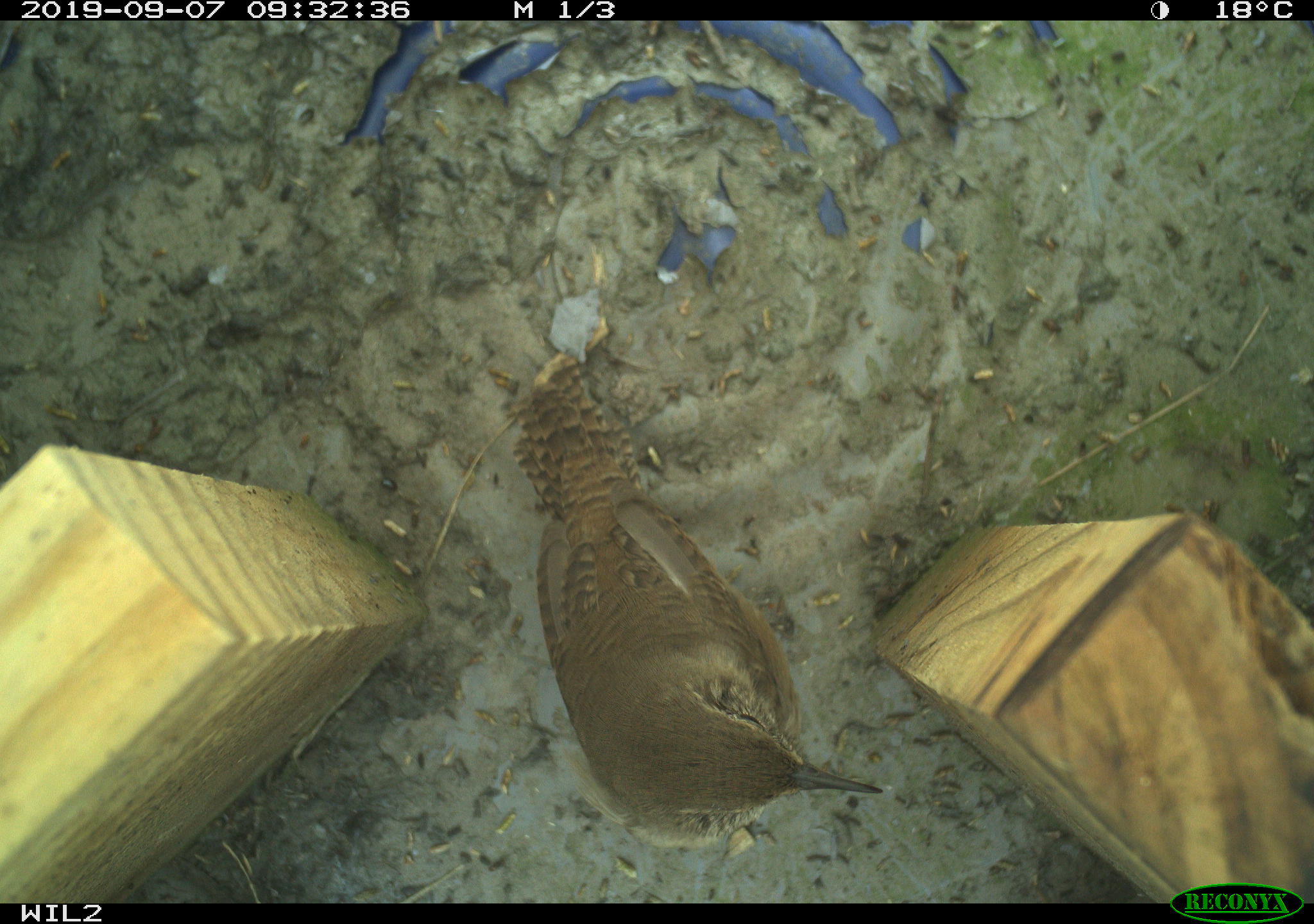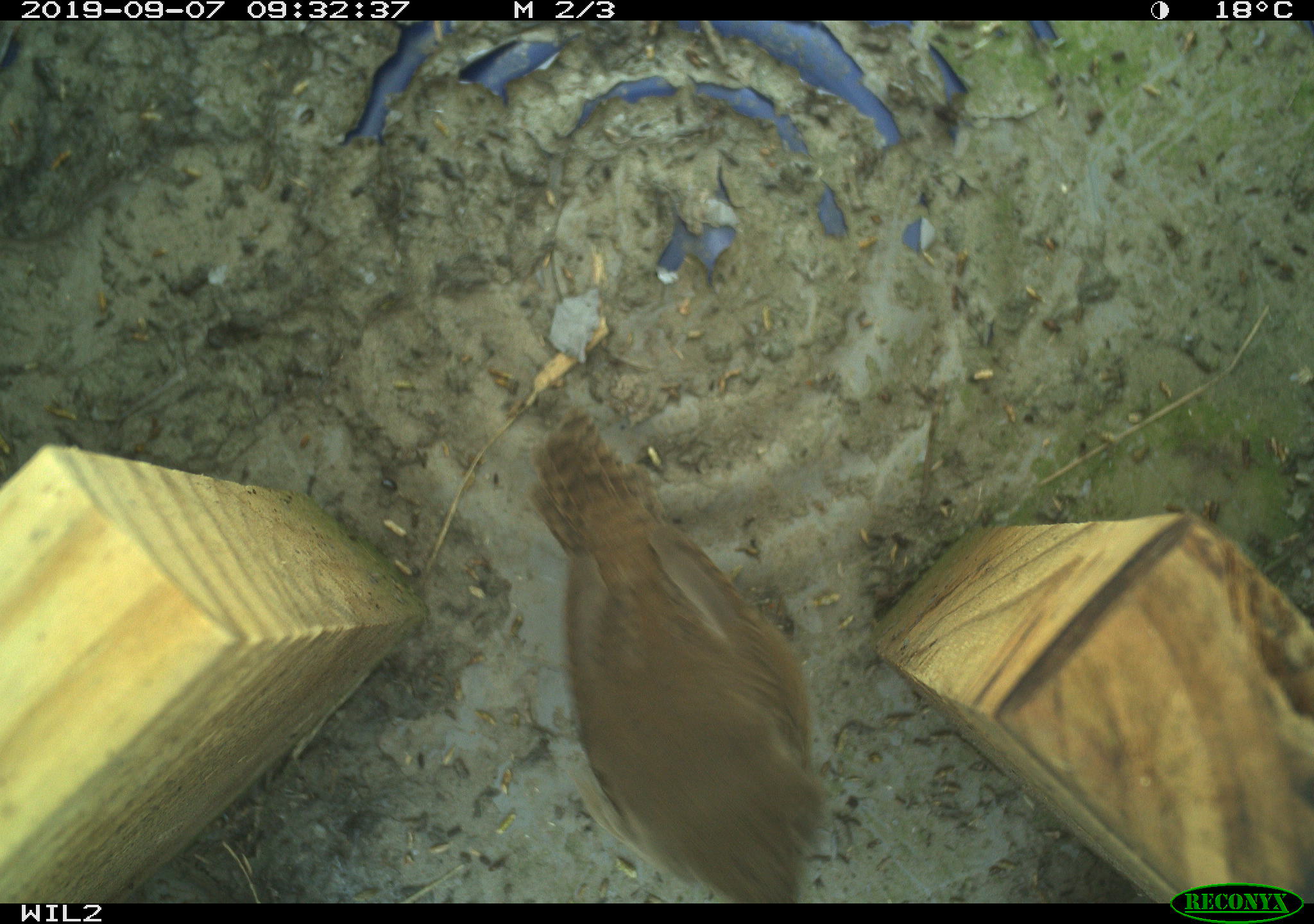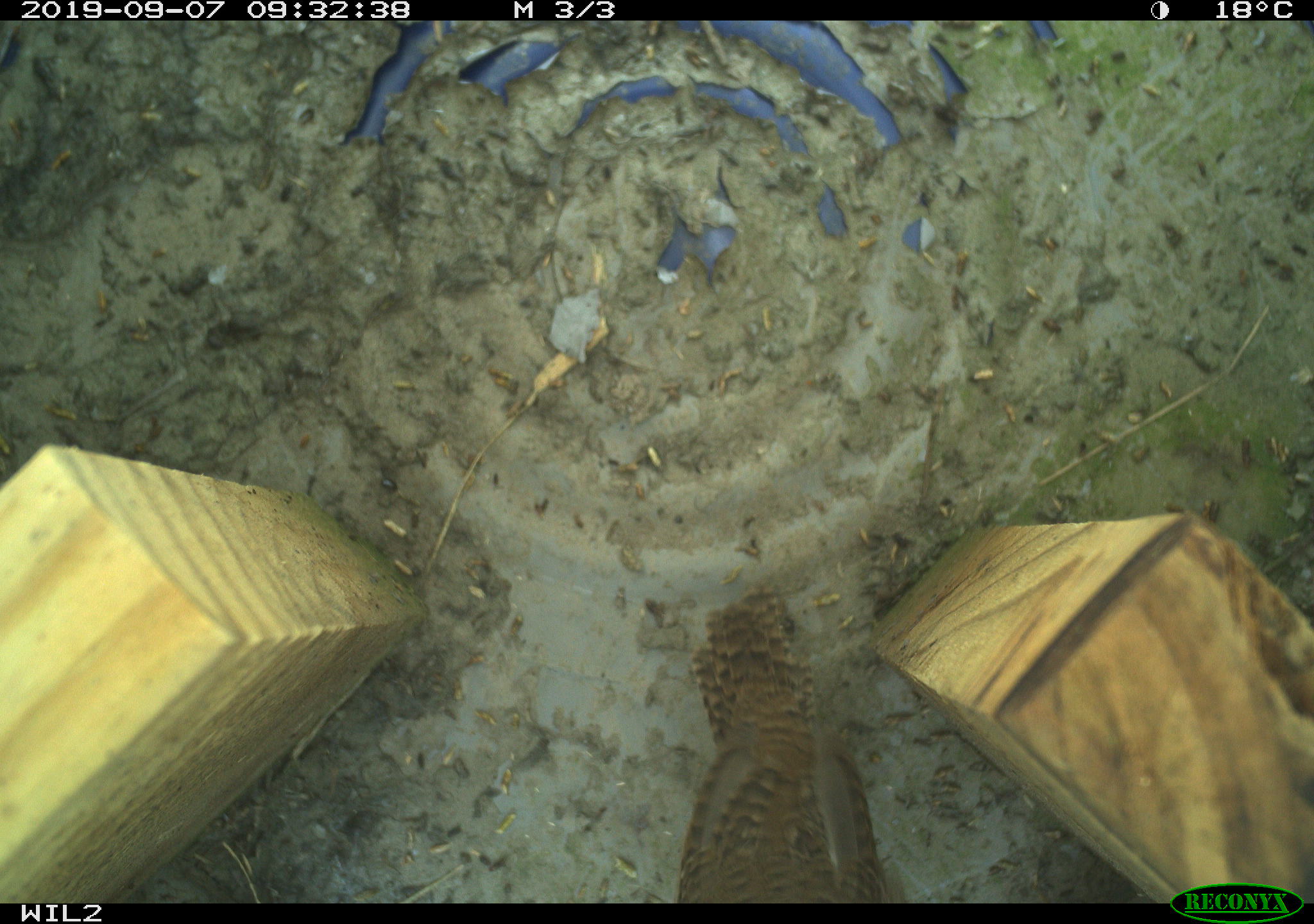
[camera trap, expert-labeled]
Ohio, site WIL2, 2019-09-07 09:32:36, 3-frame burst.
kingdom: Animalia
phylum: Chordata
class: Aves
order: Passeriformes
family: Troglodytidae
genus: Troglodytes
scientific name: Troglodytes aedon aedon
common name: northern house wren